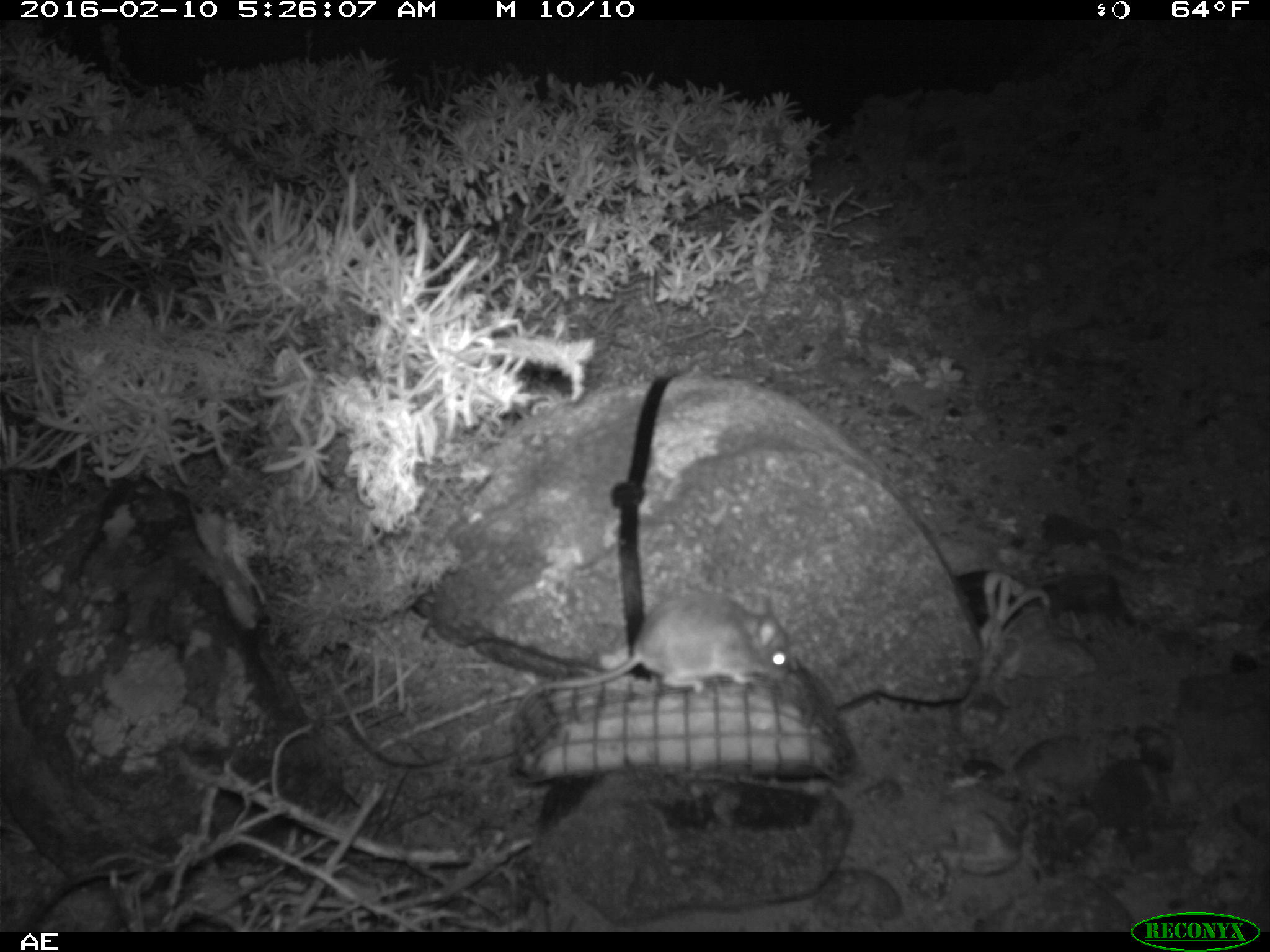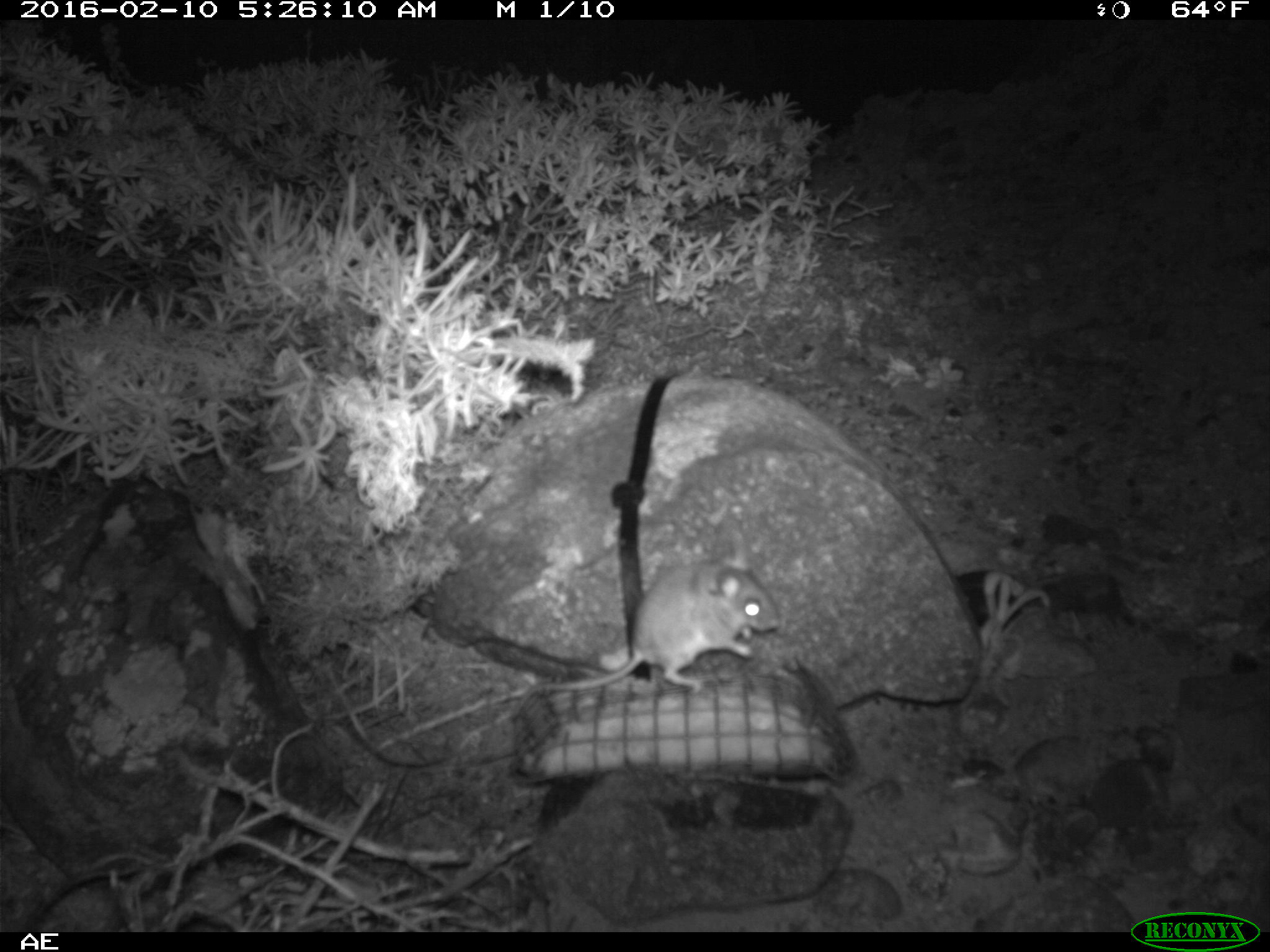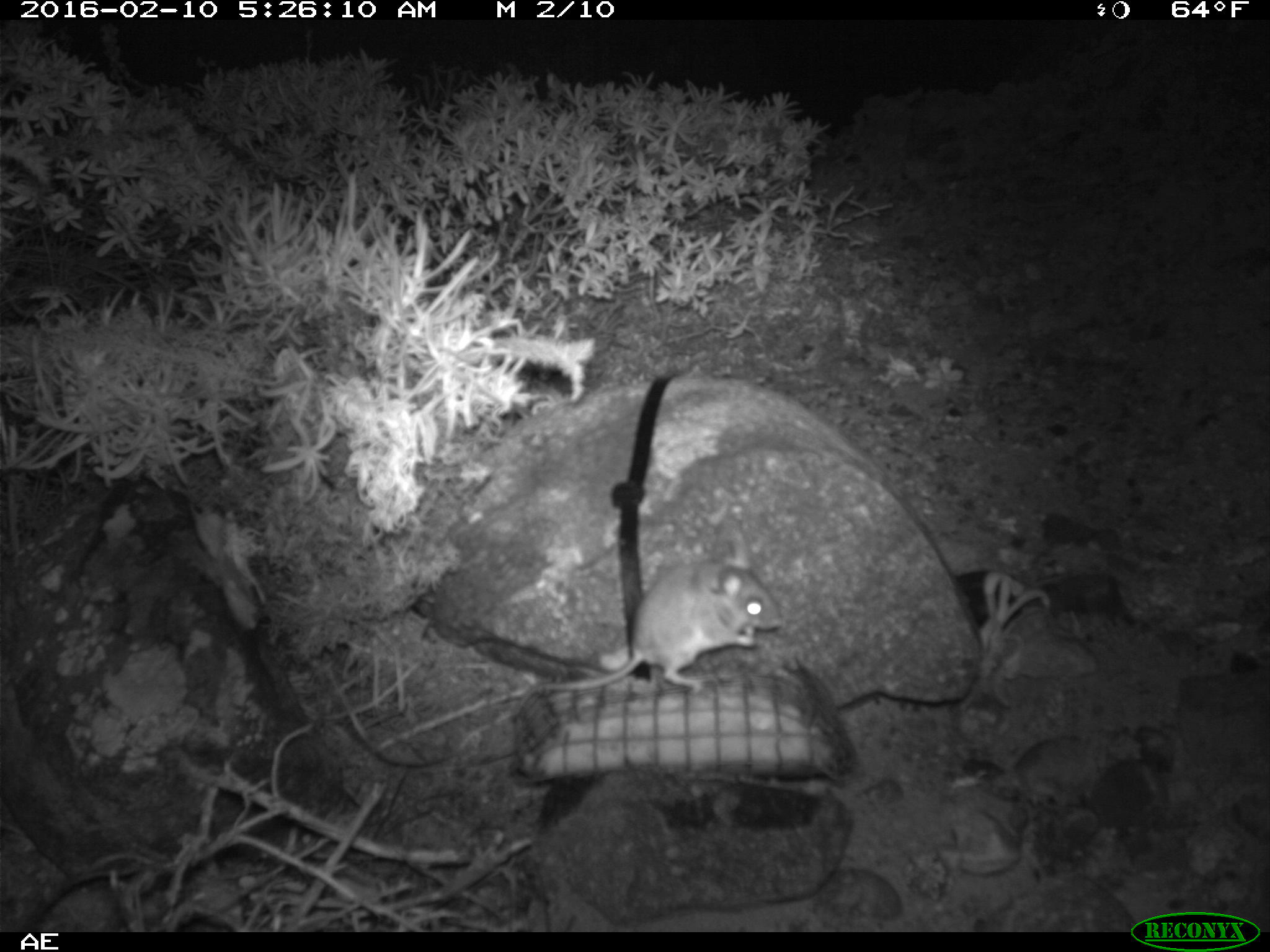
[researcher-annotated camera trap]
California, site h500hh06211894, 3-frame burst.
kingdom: Animalia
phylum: Chordata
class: Mammalia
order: Rodentia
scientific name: Rodentia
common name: rodent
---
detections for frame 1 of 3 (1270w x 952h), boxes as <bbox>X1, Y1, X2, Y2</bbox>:
rodent: <bbox>515, 588, 788, 714</bbox>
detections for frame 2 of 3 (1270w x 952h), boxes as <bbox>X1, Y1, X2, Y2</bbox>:
rodent: <bbox>509, 530, 779, 710</bbox>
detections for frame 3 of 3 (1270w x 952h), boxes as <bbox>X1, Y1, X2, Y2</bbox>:
rodent: <bbox>515, 542, 781, 712</bbox>